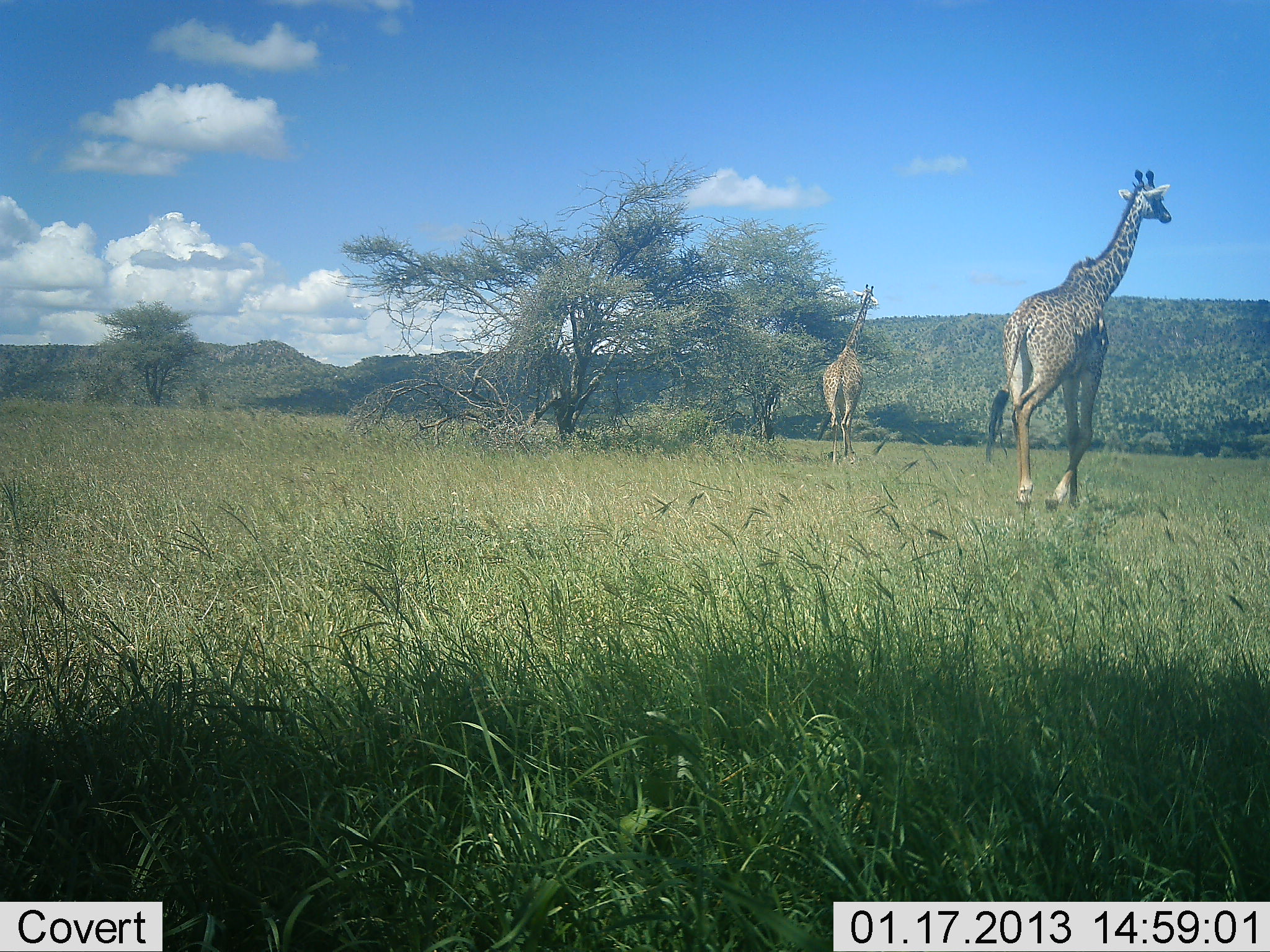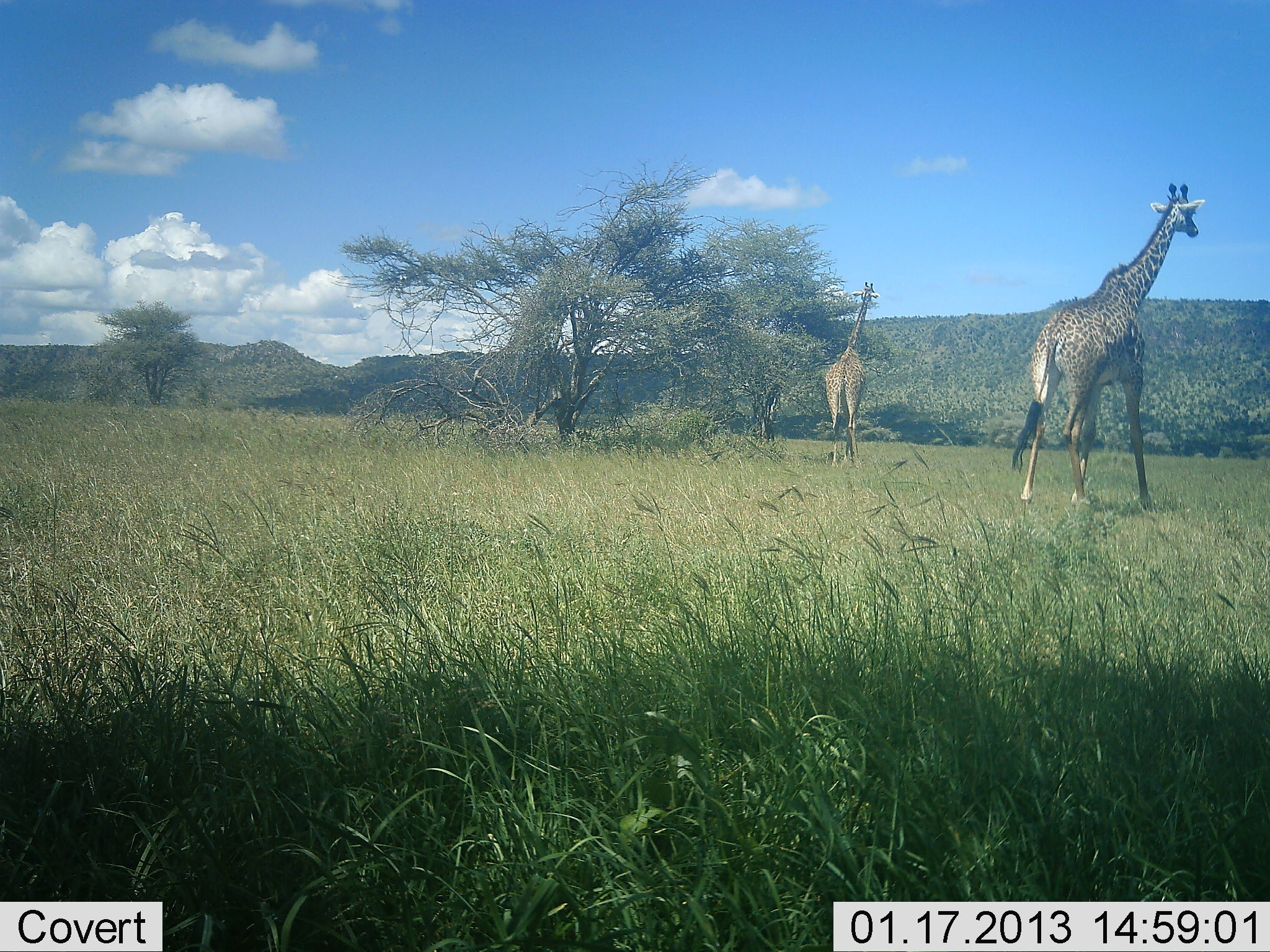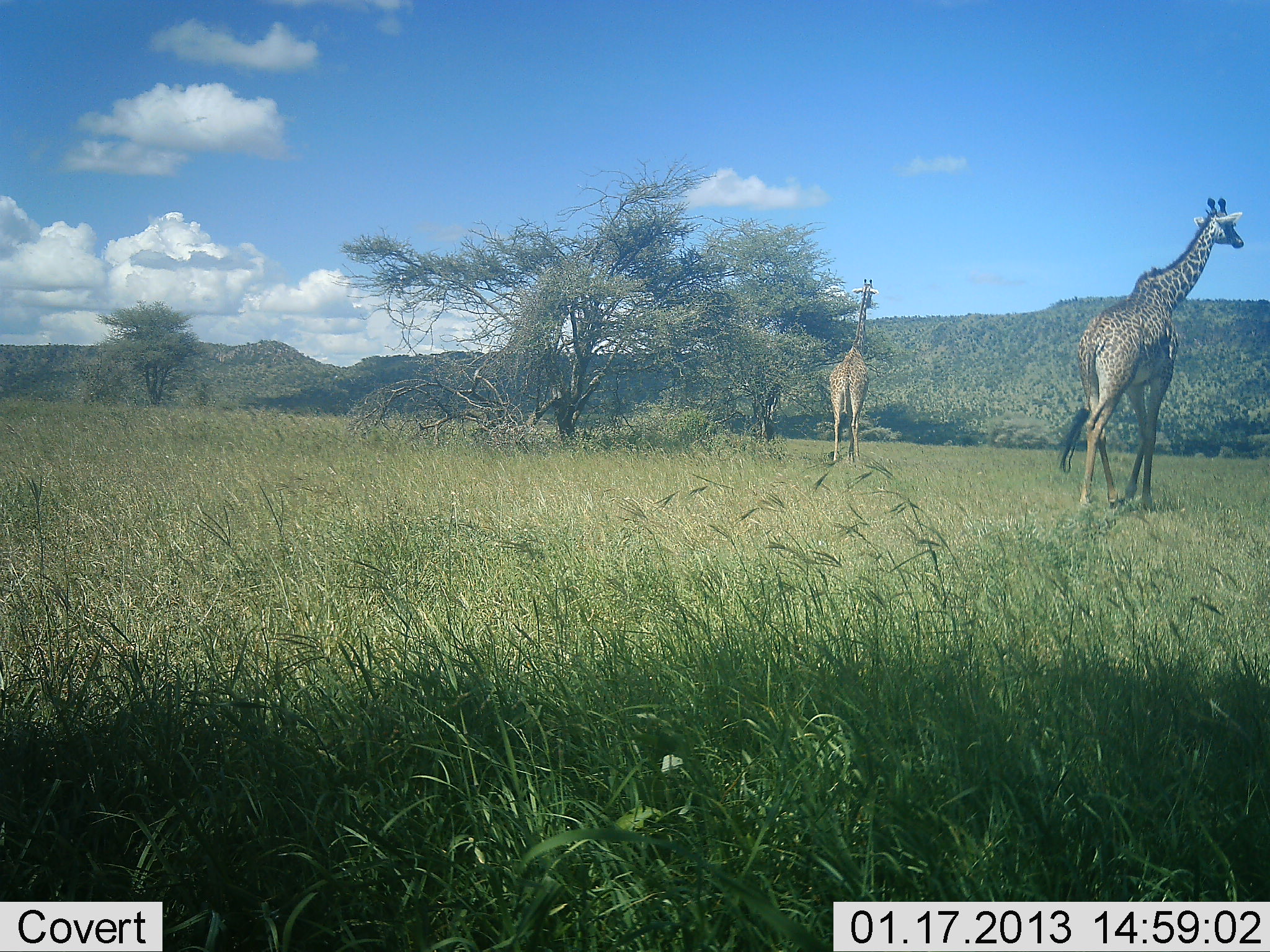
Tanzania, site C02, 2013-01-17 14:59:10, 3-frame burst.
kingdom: Animalia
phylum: Chordata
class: Mammalia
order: Artiodactyla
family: Giraffidae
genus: Giraffa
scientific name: Giraffa camelopardalis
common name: giraffe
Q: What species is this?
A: Giraffe (Giraffa camelopardalis).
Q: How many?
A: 2.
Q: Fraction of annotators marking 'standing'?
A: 30%.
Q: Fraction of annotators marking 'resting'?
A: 0%.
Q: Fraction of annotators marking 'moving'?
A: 87%.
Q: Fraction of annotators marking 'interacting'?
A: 0%.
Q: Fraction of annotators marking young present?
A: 0%.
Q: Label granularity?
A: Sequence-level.